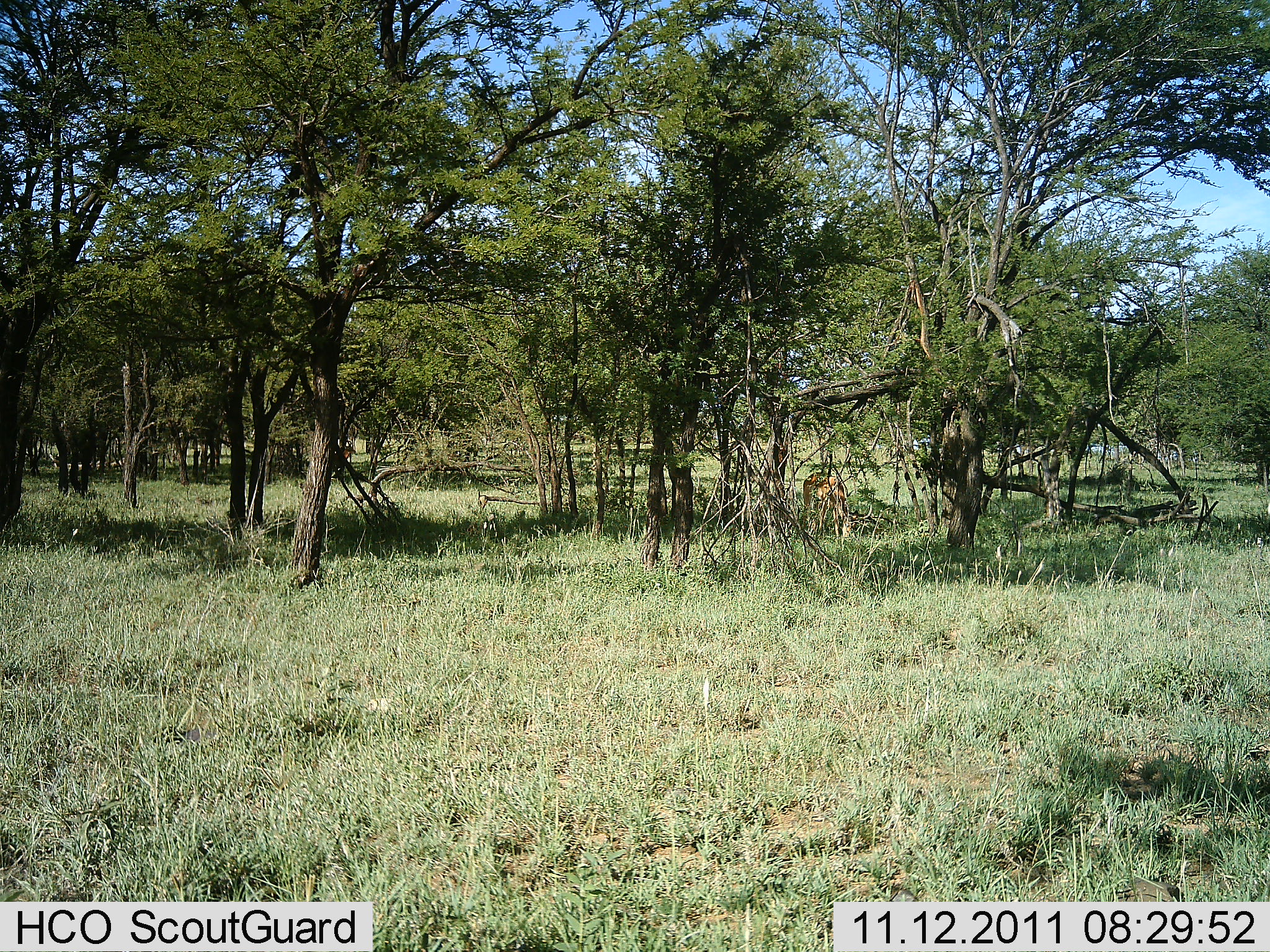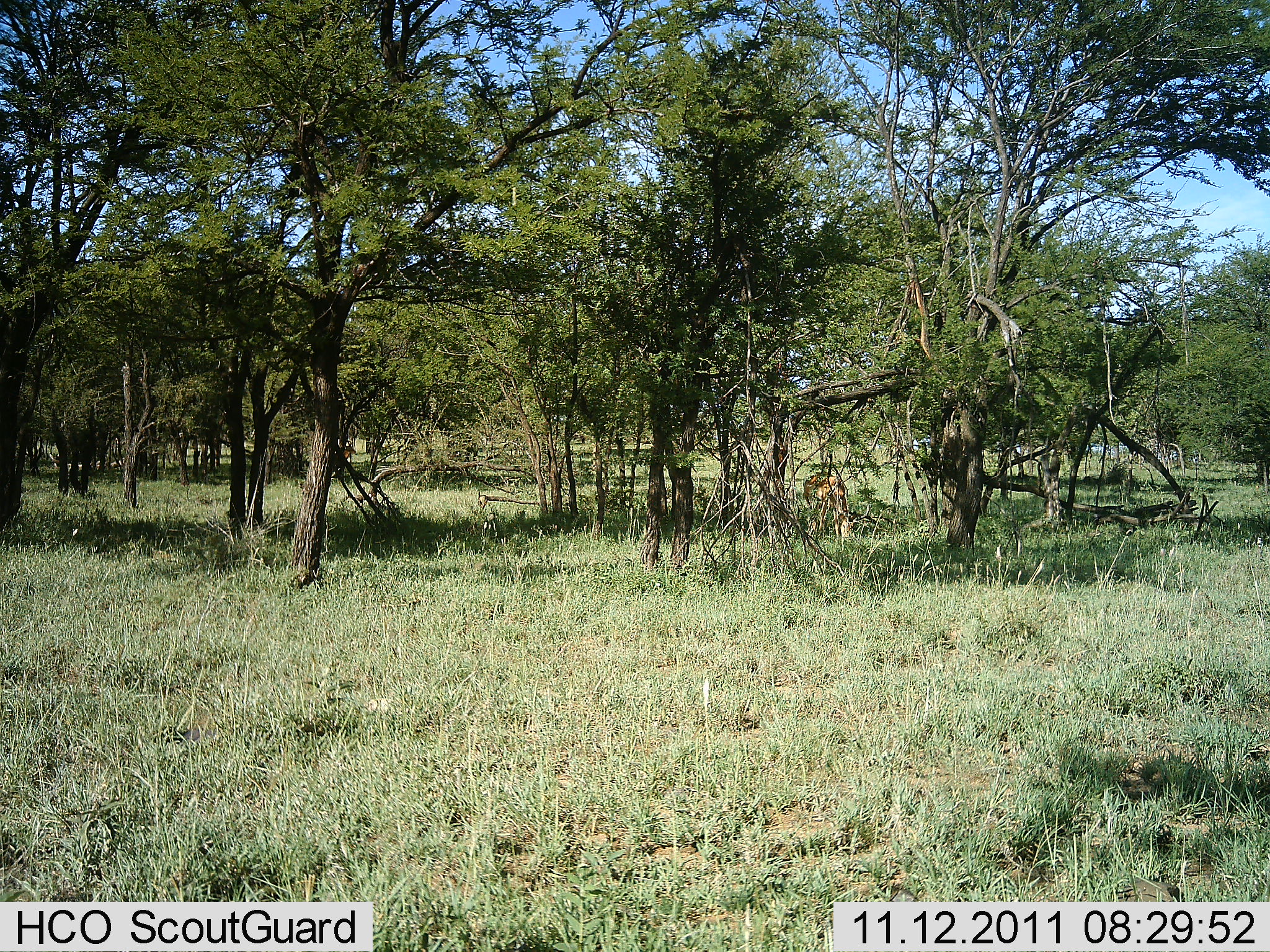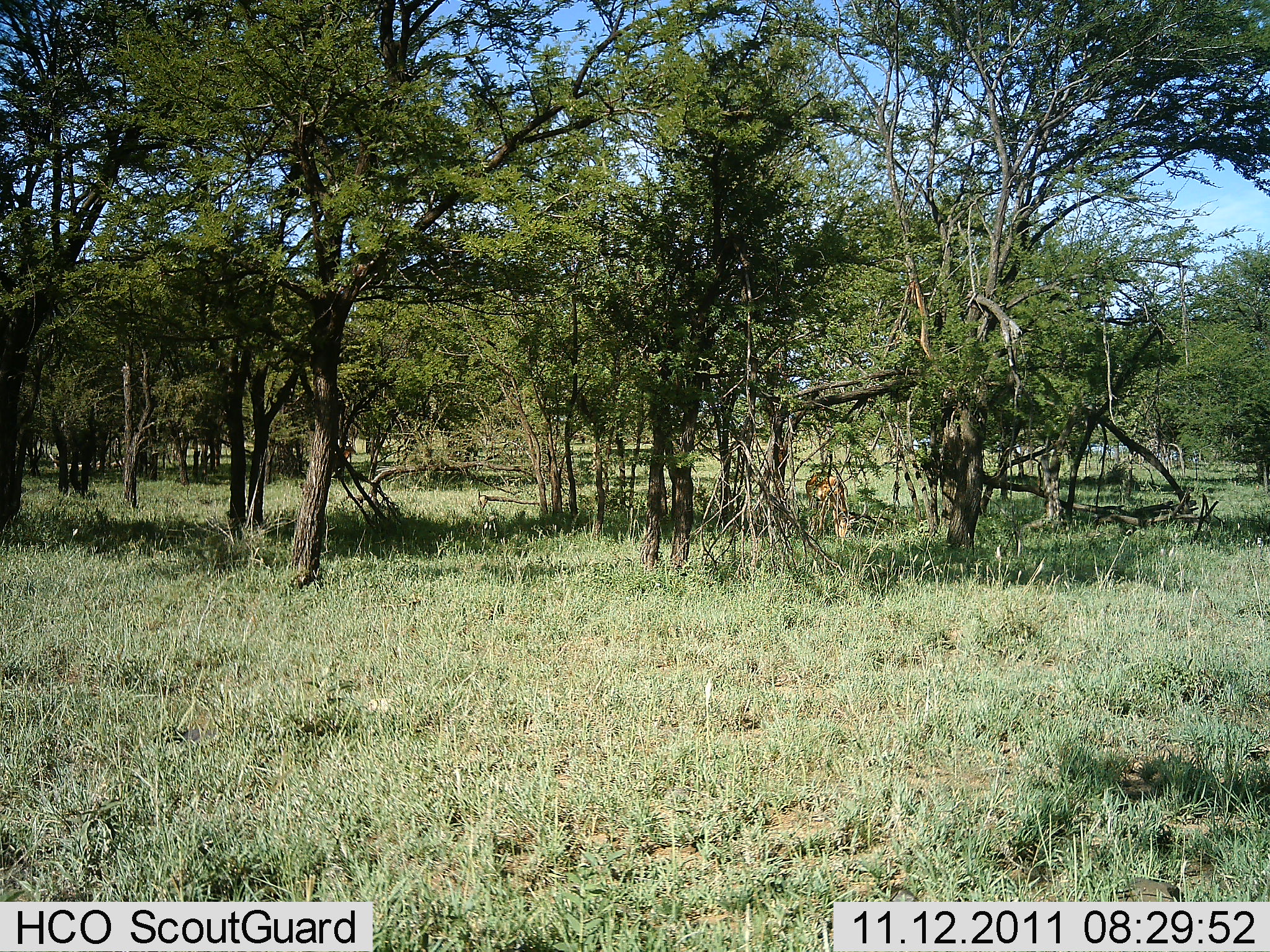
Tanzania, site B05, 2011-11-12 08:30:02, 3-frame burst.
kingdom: Animalia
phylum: Chordata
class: Mammalia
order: Artiodactyla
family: Bovidae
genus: Aepyceros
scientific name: Aepyceros melampus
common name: impala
Impala (Aepyceros melampus), count 1. Behavior (volunteer vote fractions): standing 22%, resting 0%, moving 0%, interacting 0%. Young present (vote fraction): 0%. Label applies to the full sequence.